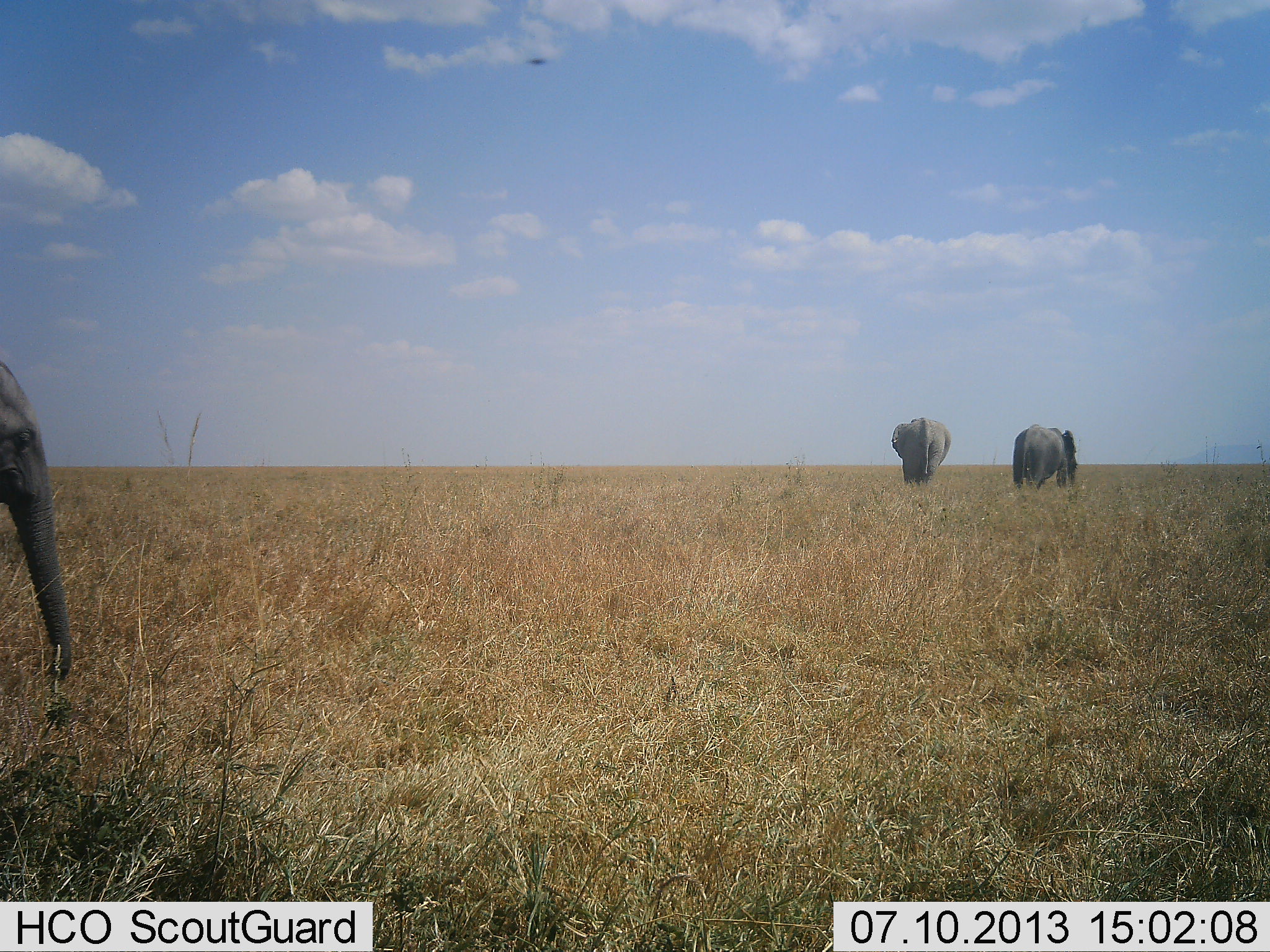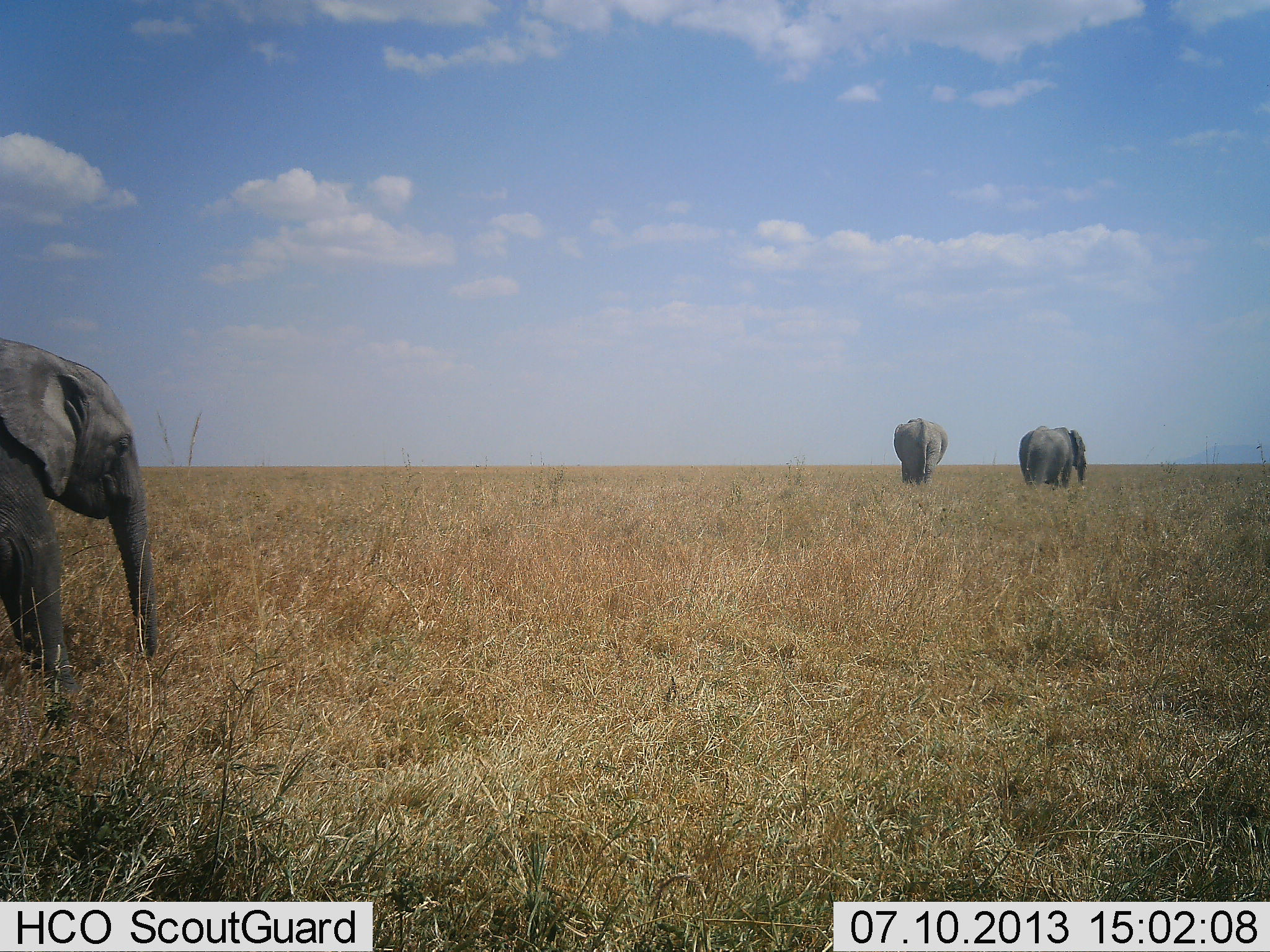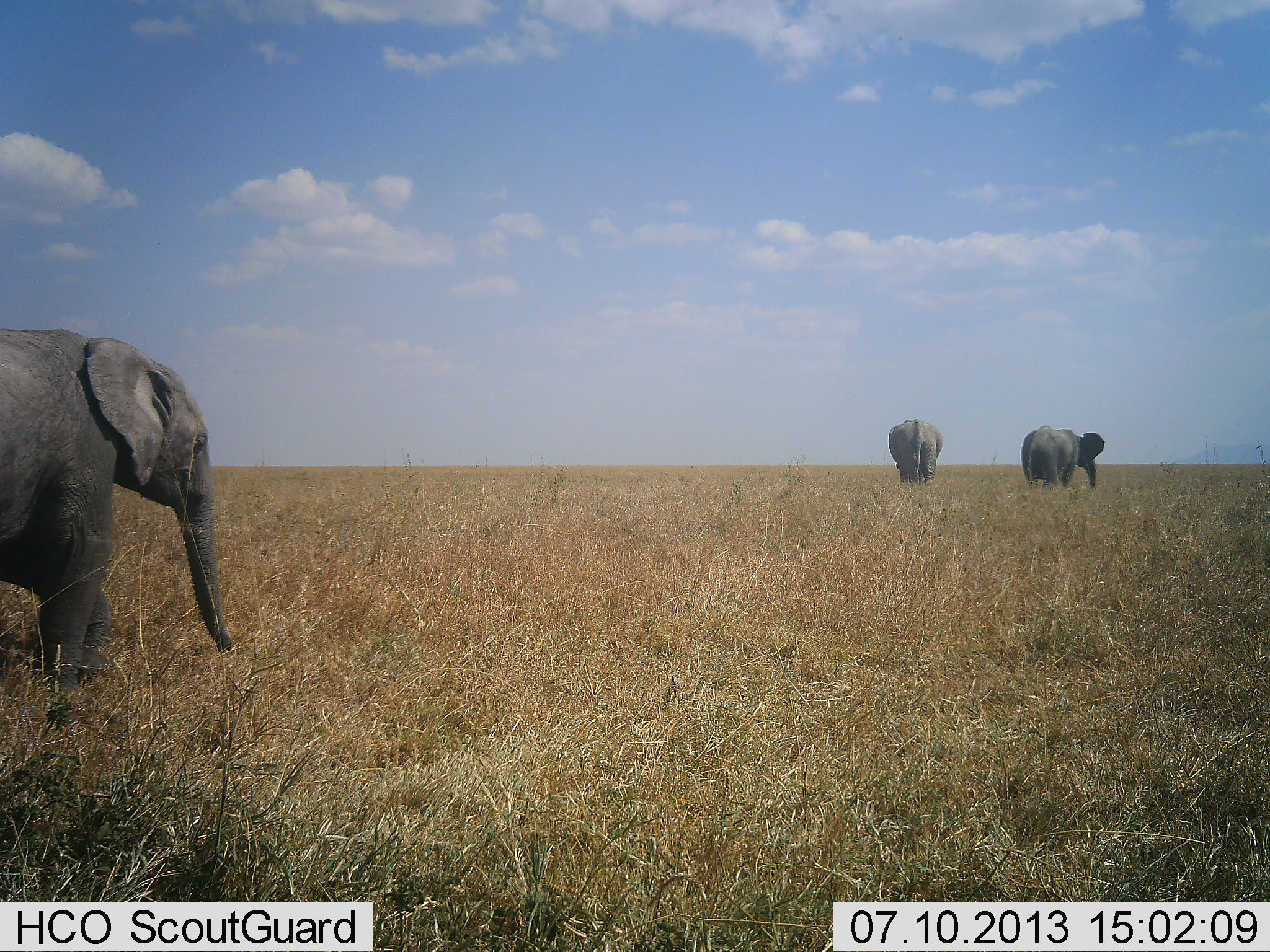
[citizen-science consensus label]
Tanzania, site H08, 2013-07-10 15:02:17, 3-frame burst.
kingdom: Animalia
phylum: Chordata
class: Mammalia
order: Proboscidea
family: Elephantidae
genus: Loxodonta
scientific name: Loxodonta africana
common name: african bush elephant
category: elephant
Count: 3.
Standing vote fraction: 6%.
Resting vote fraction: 0%.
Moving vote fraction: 100%.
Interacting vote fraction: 0%.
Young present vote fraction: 6%.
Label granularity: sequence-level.